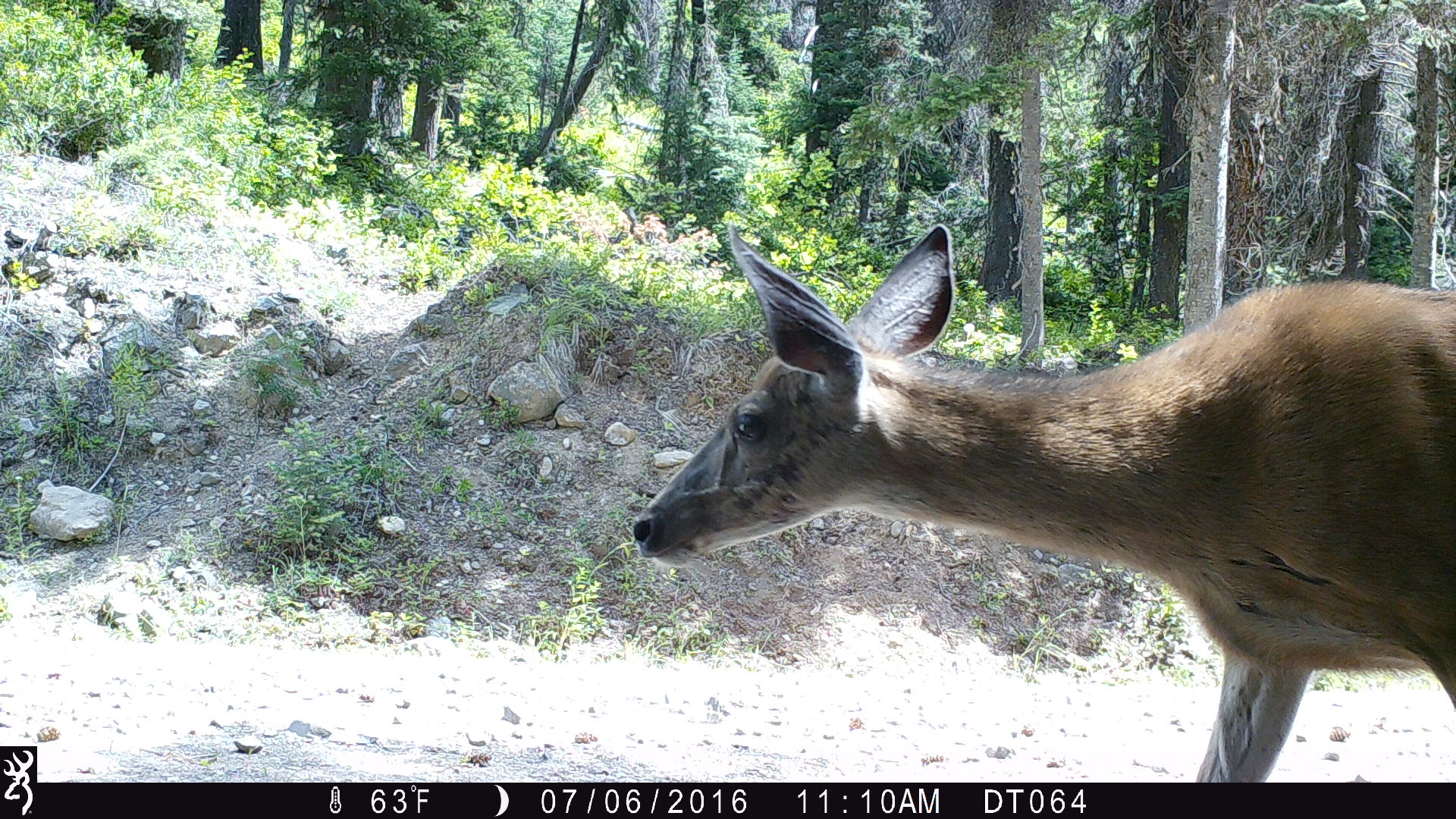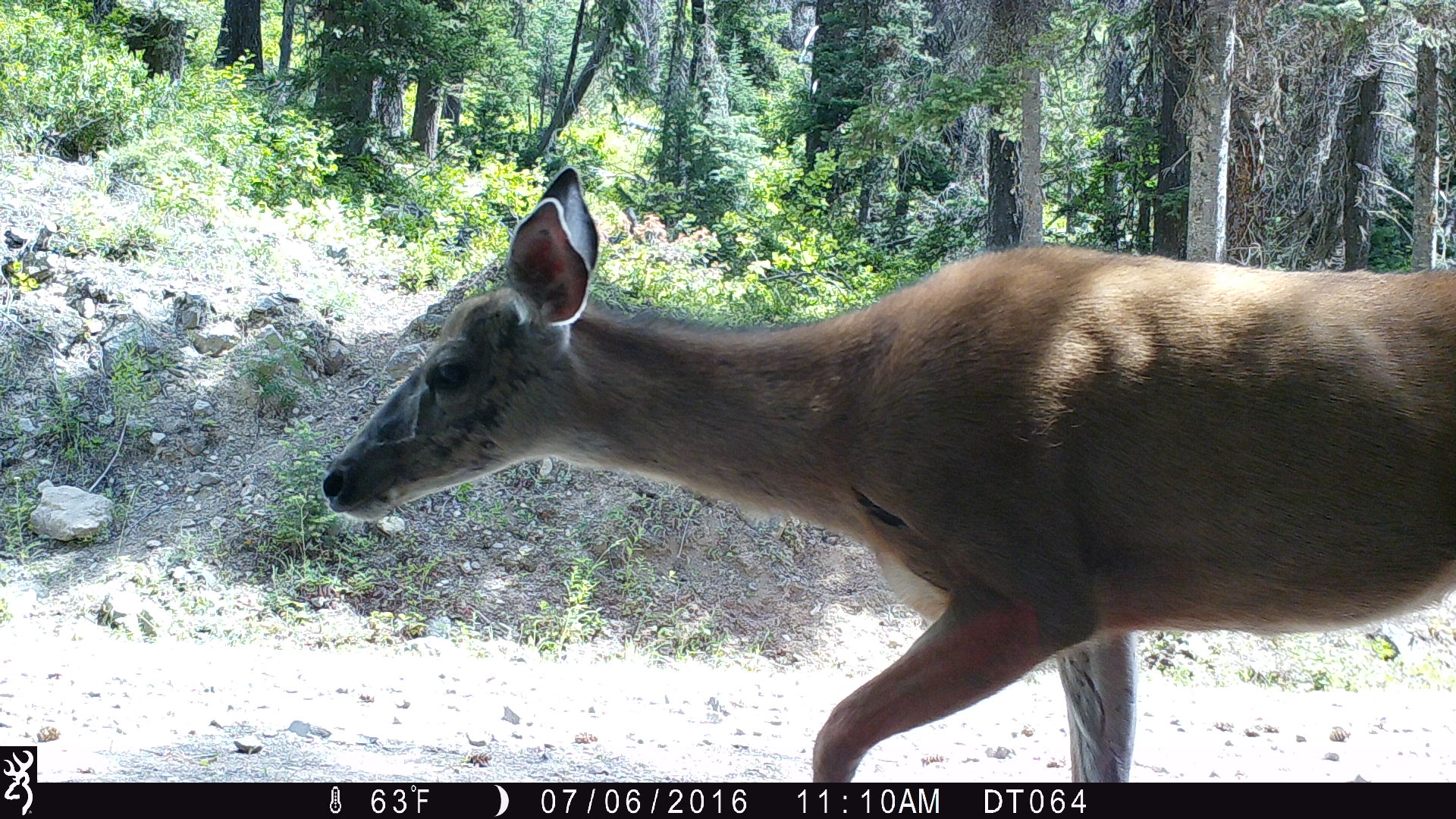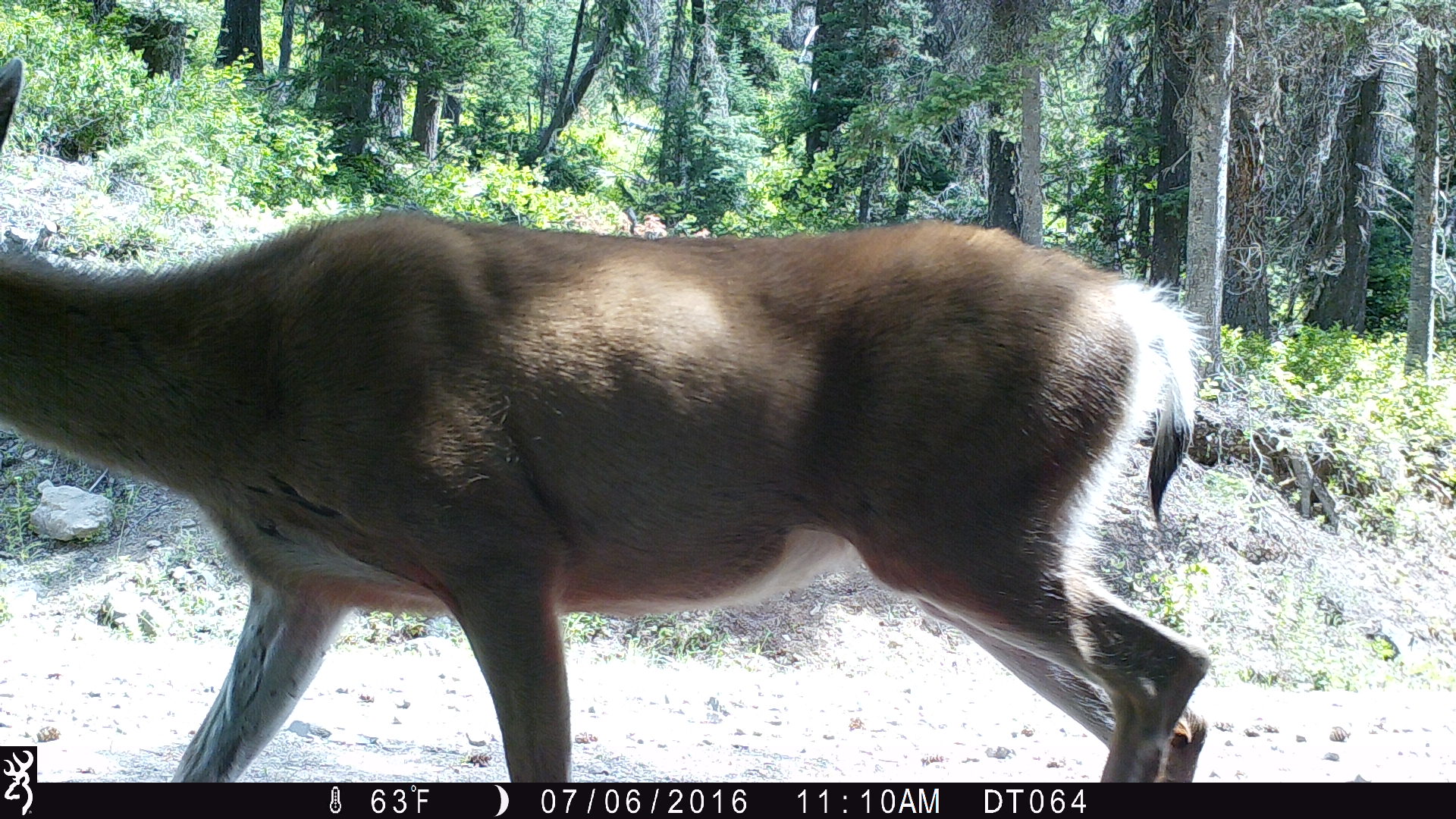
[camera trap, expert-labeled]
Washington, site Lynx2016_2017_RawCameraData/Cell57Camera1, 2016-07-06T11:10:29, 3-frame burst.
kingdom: Animalia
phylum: Chordata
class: Mammalia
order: Artiodactyla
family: Cervidae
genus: Odocoileus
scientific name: Odocoileus hemionus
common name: mule deer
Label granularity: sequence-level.